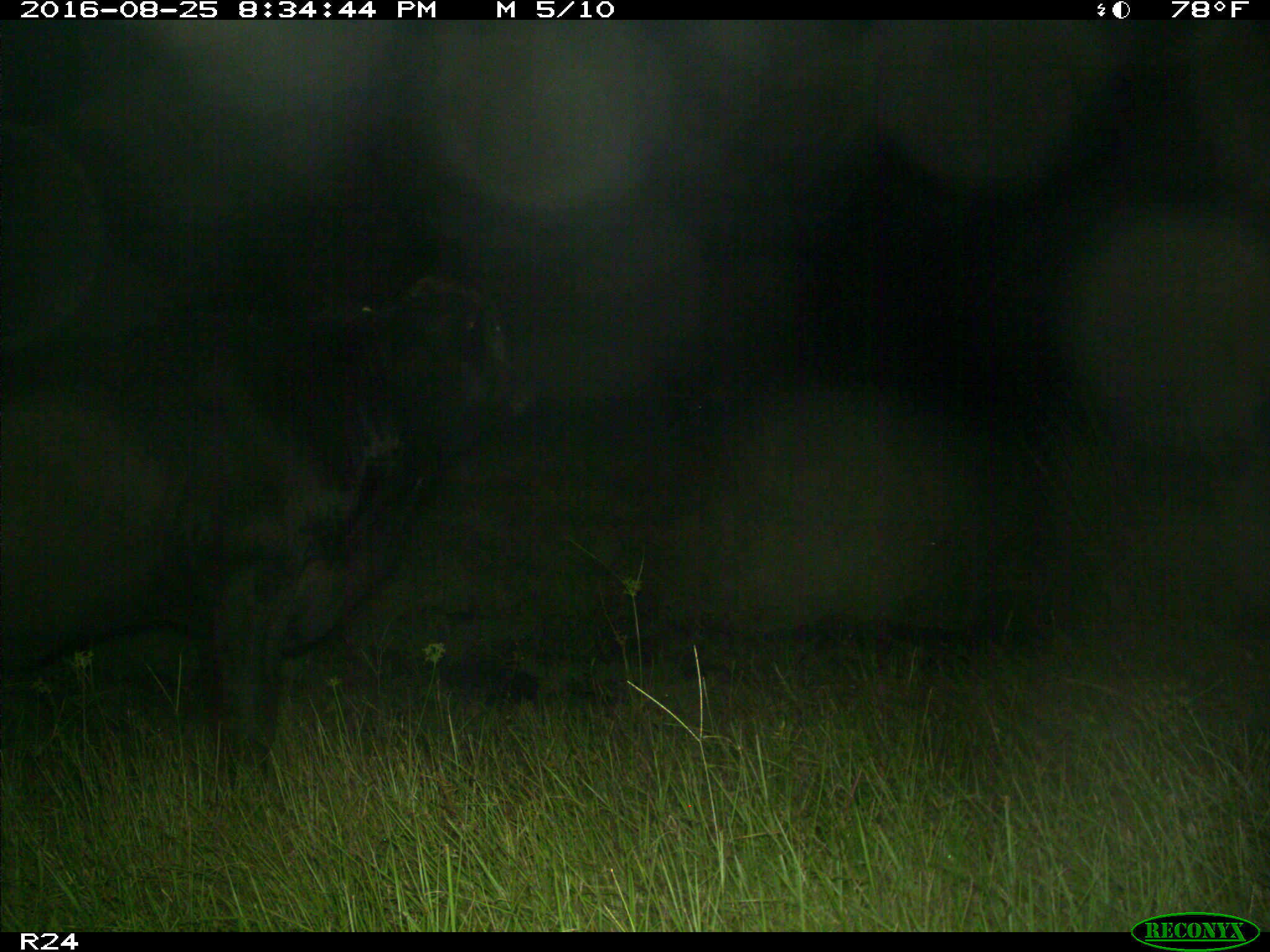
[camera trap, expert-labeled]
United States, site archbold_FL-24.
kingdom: Animalia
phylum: Chordata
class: Mammalia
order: Artiodactyla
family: Bovidae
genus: Bos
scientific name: Bos taurus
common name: domestic cow